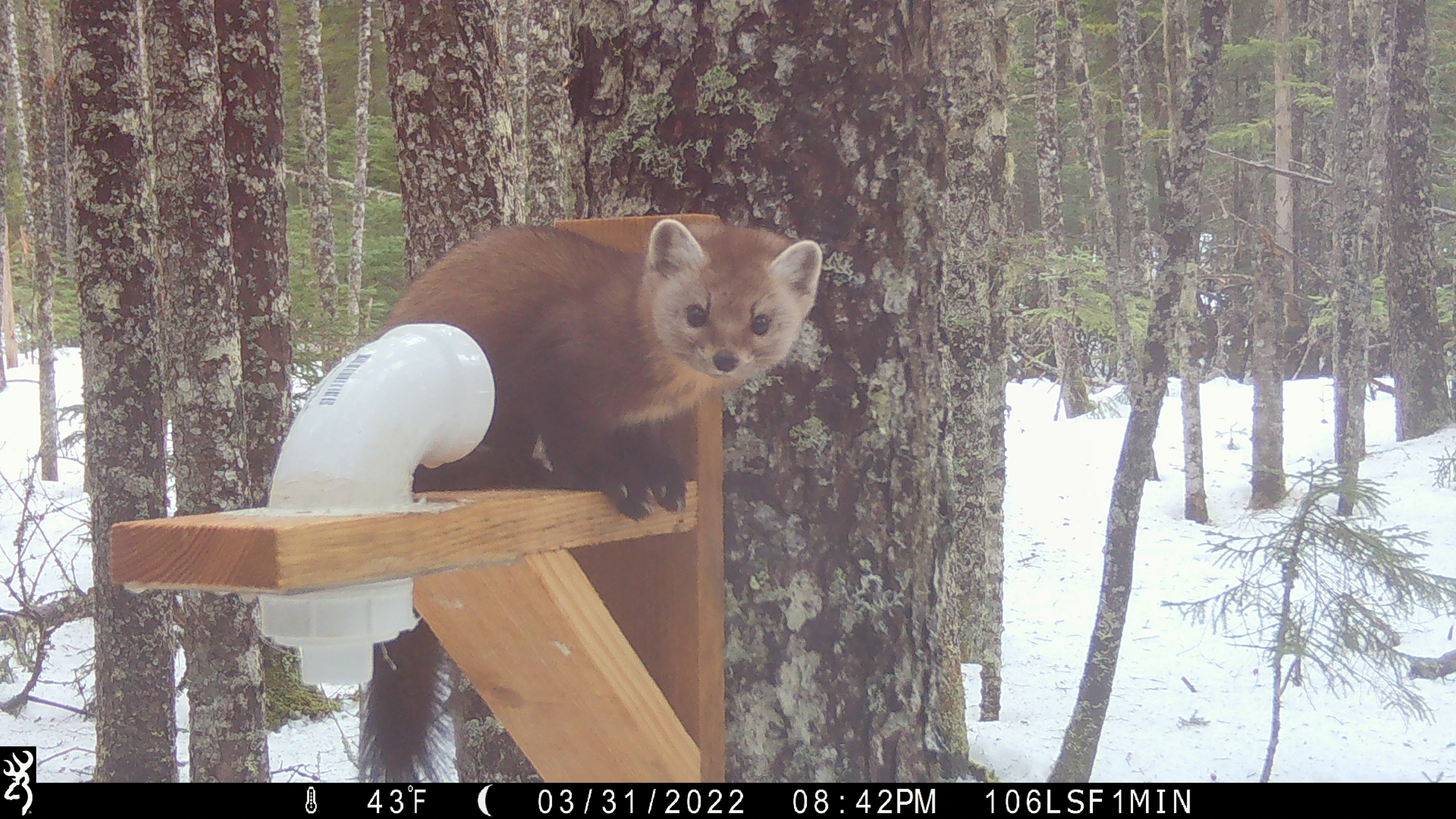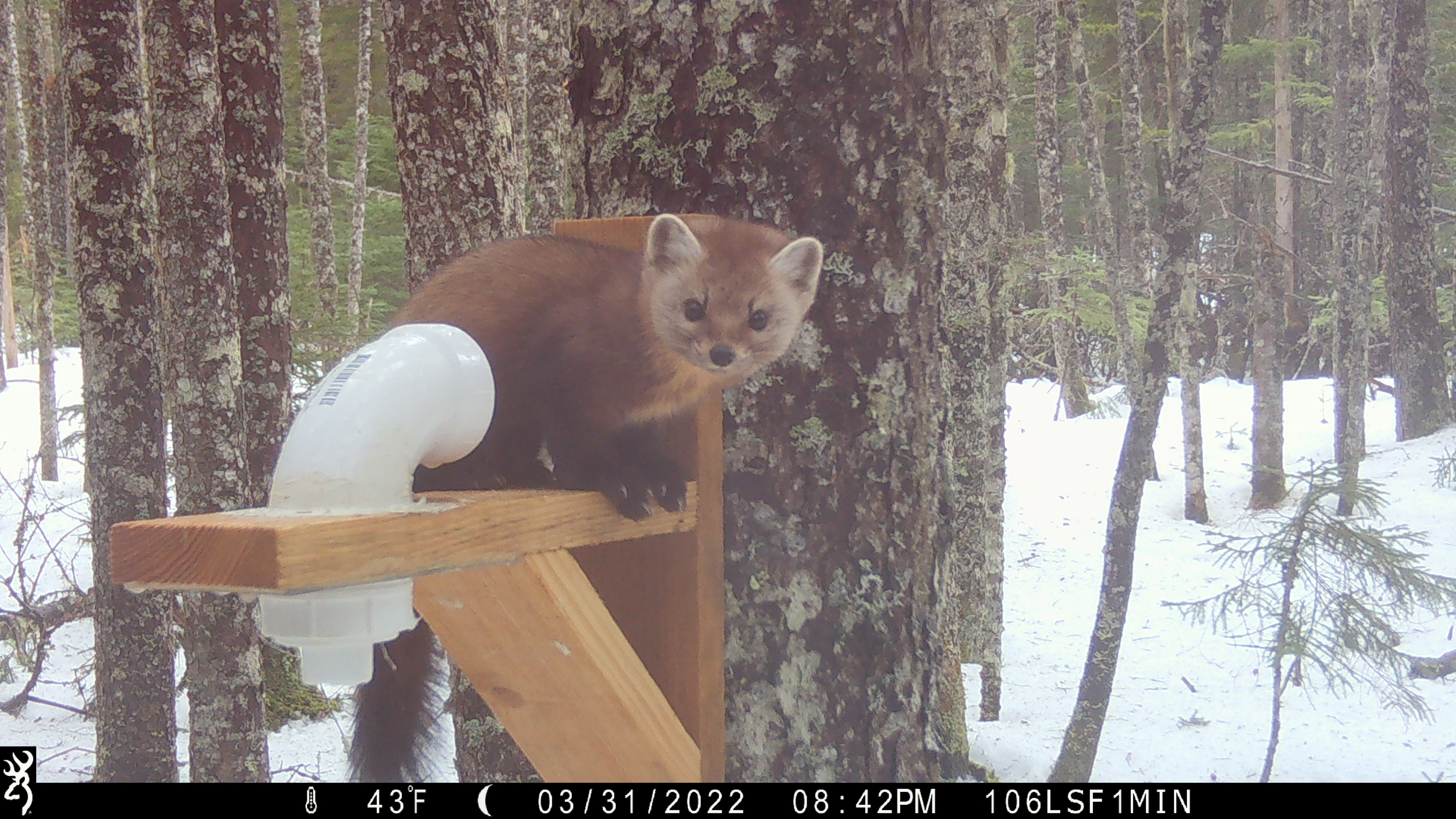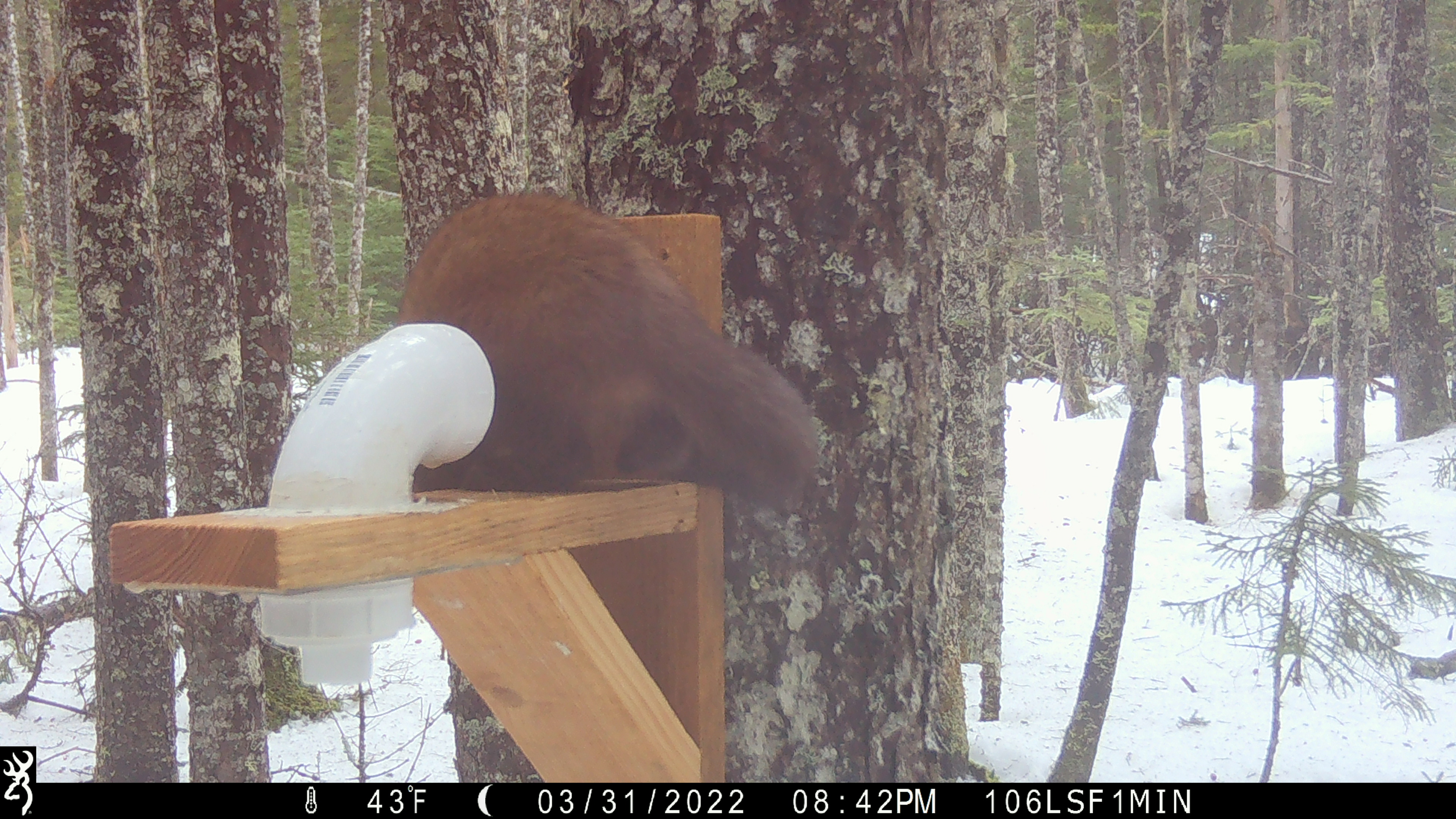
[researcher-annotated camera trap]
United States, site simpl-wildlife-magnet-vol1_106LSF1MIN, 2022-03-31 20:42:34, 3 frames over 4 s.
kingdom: Animalia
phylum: Chordata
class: Mammalia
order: Carnivora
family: Mustelidae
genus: Martes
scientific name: Martes americana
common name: american marten